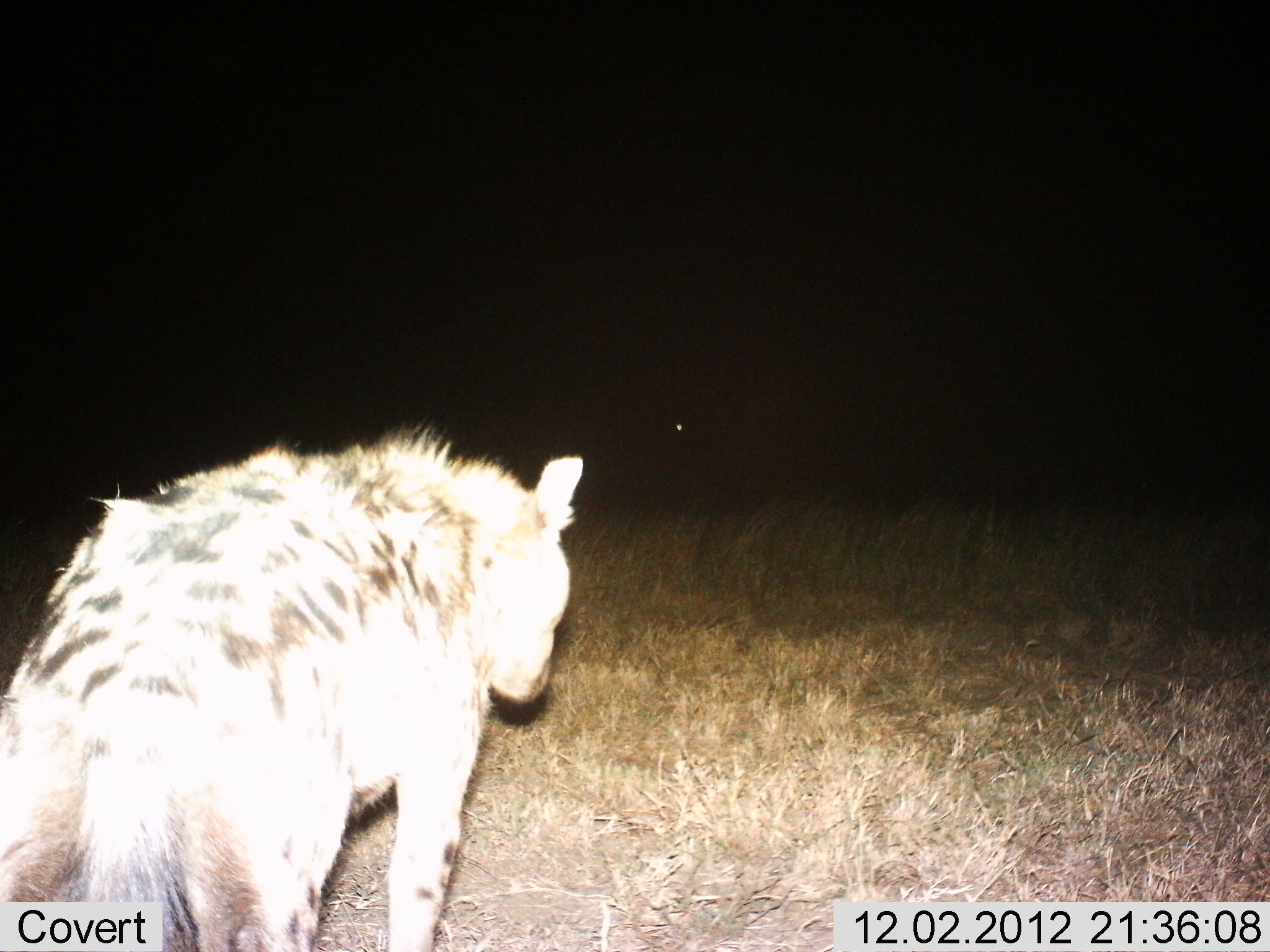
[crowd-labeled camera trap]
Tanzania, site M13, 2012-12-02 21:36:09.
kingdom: Animalia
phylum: Chordata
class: Mammalia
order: Carnivora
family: Hyaenidae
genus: Crocuta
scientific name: Crocuta crocuta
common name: spotted hyena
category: hyenaspotted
Hyenaspotted (spotted hyena) (Crocuta crocuta), count 1. Behavior (volunteer vote fractions): standing 21%, resting 0%, moving 85%, interacting 0%. Young present (vote fraction): 0%. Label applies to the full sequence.